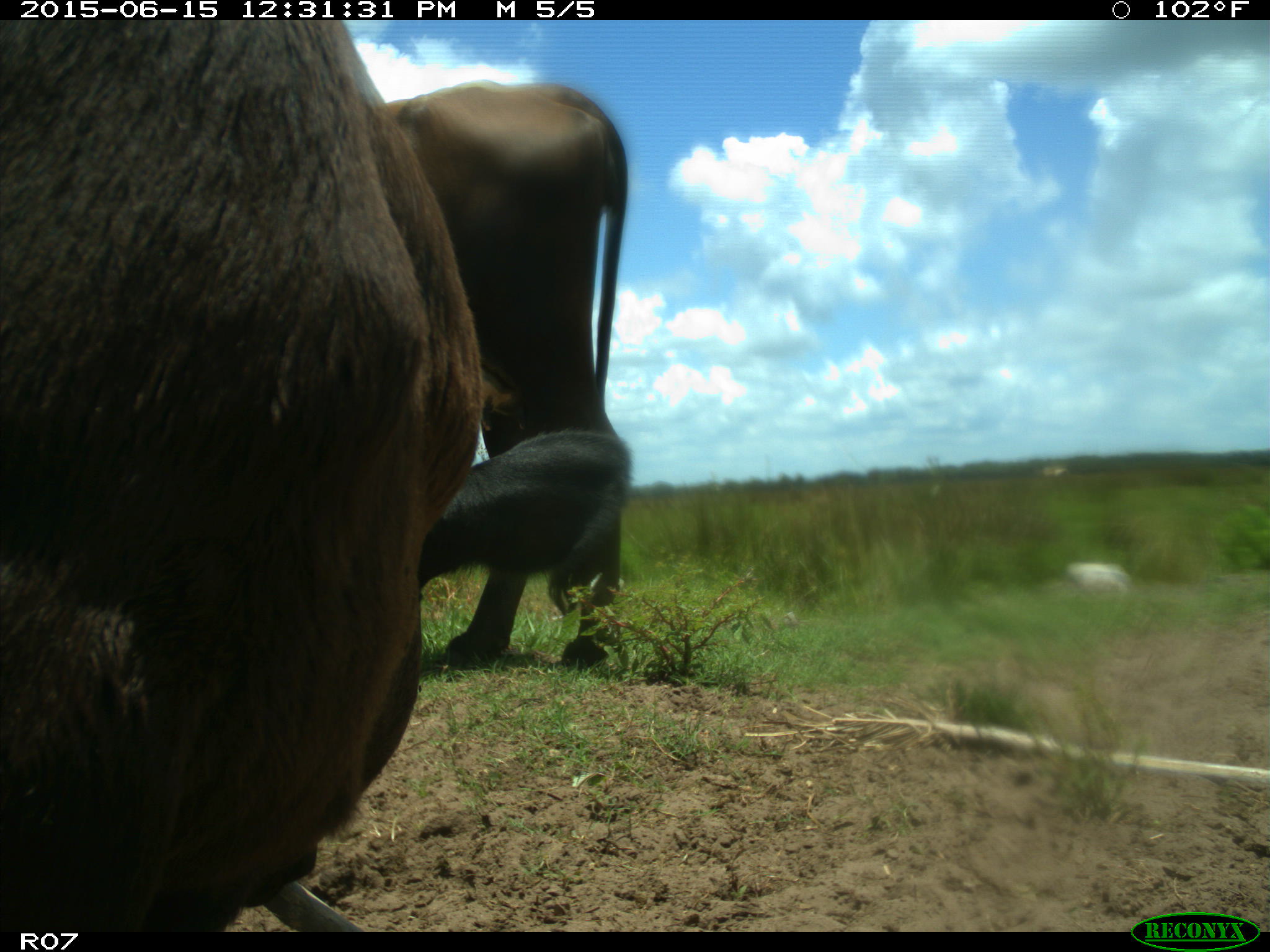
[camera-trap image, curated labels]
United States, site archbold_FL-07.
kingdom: Animalia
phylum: Chordata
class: Mammalia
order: Artiodactyla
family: Bovidae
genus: Bos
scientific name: Bos taurus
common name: domestic cow